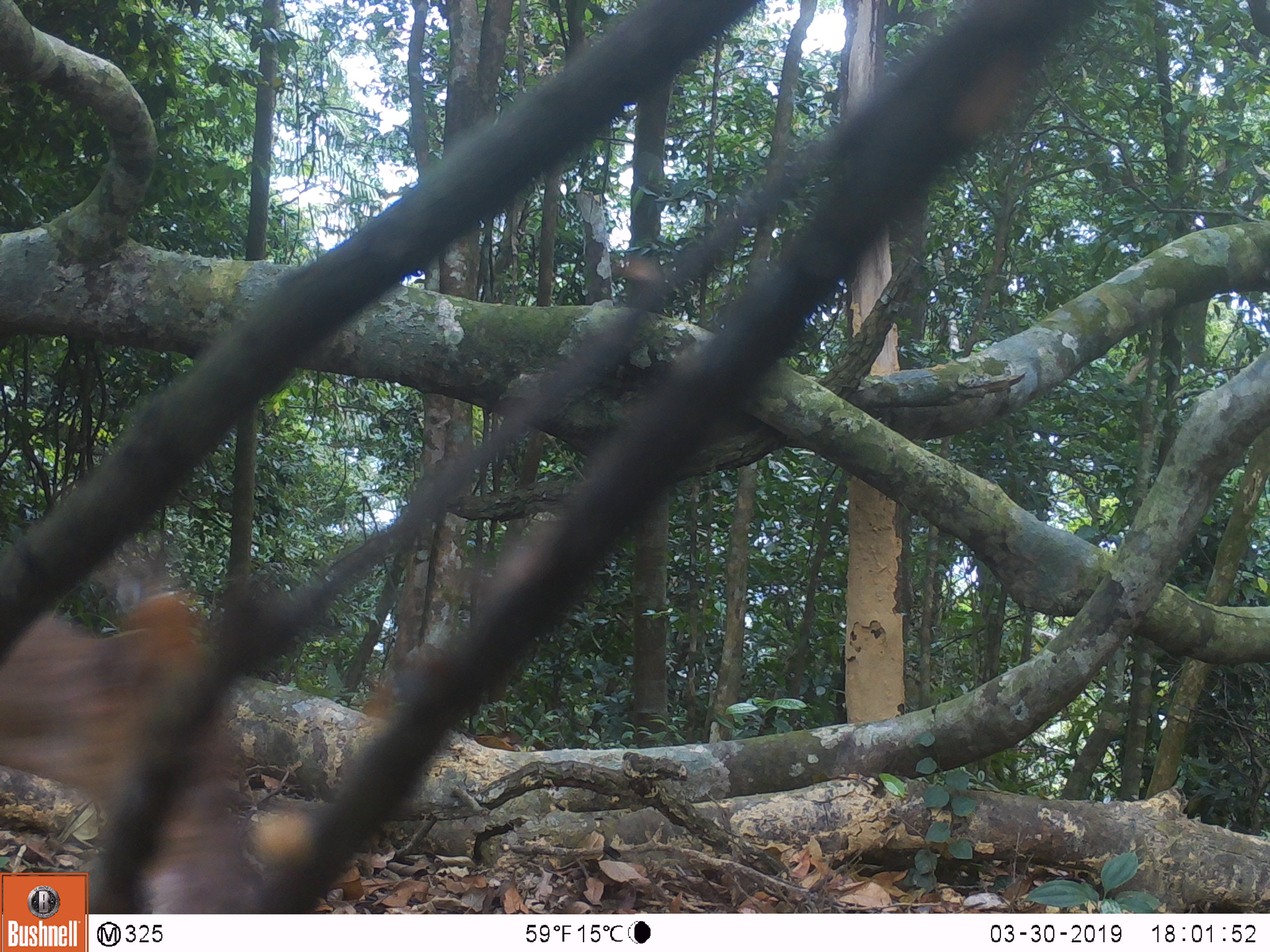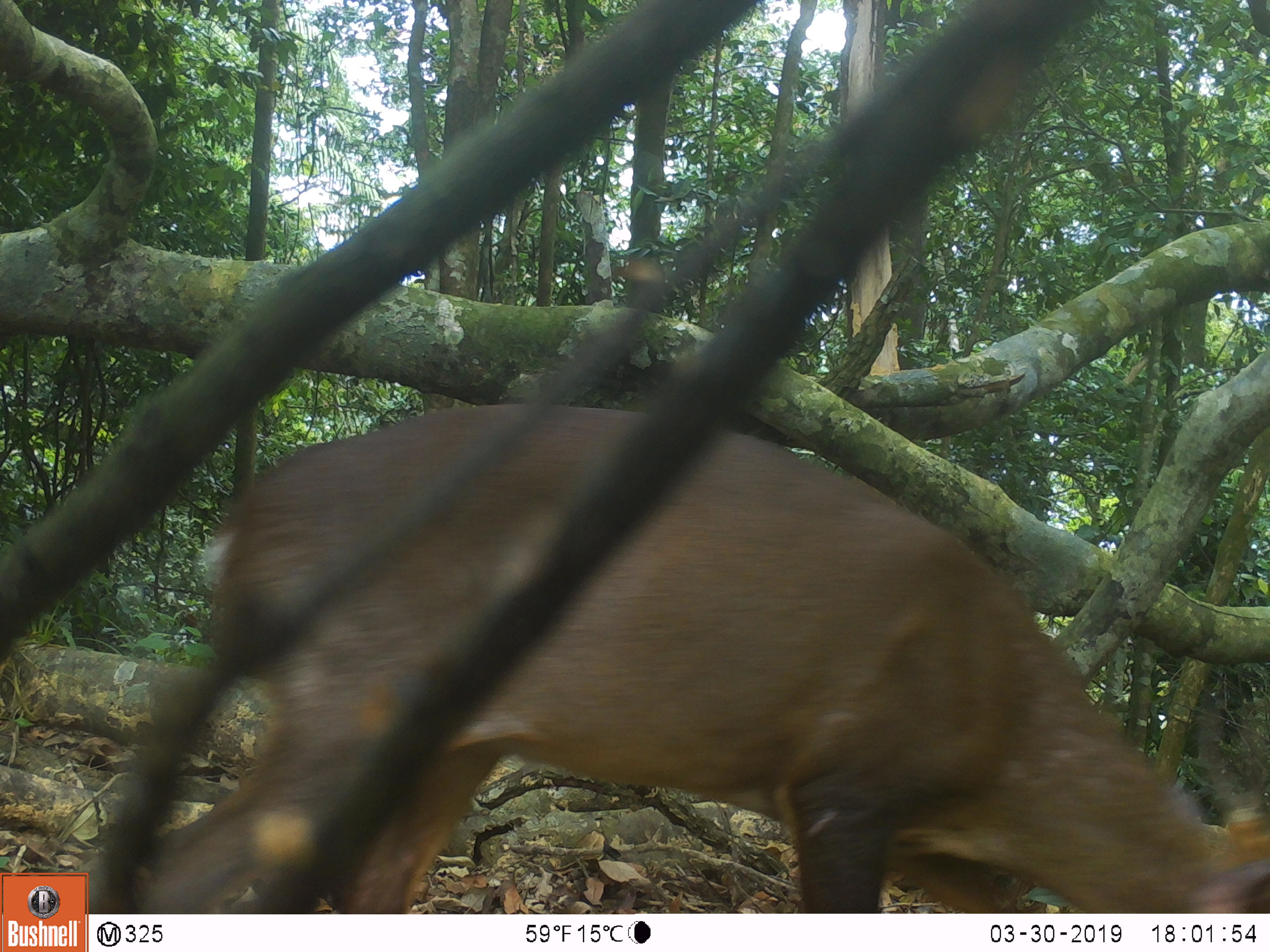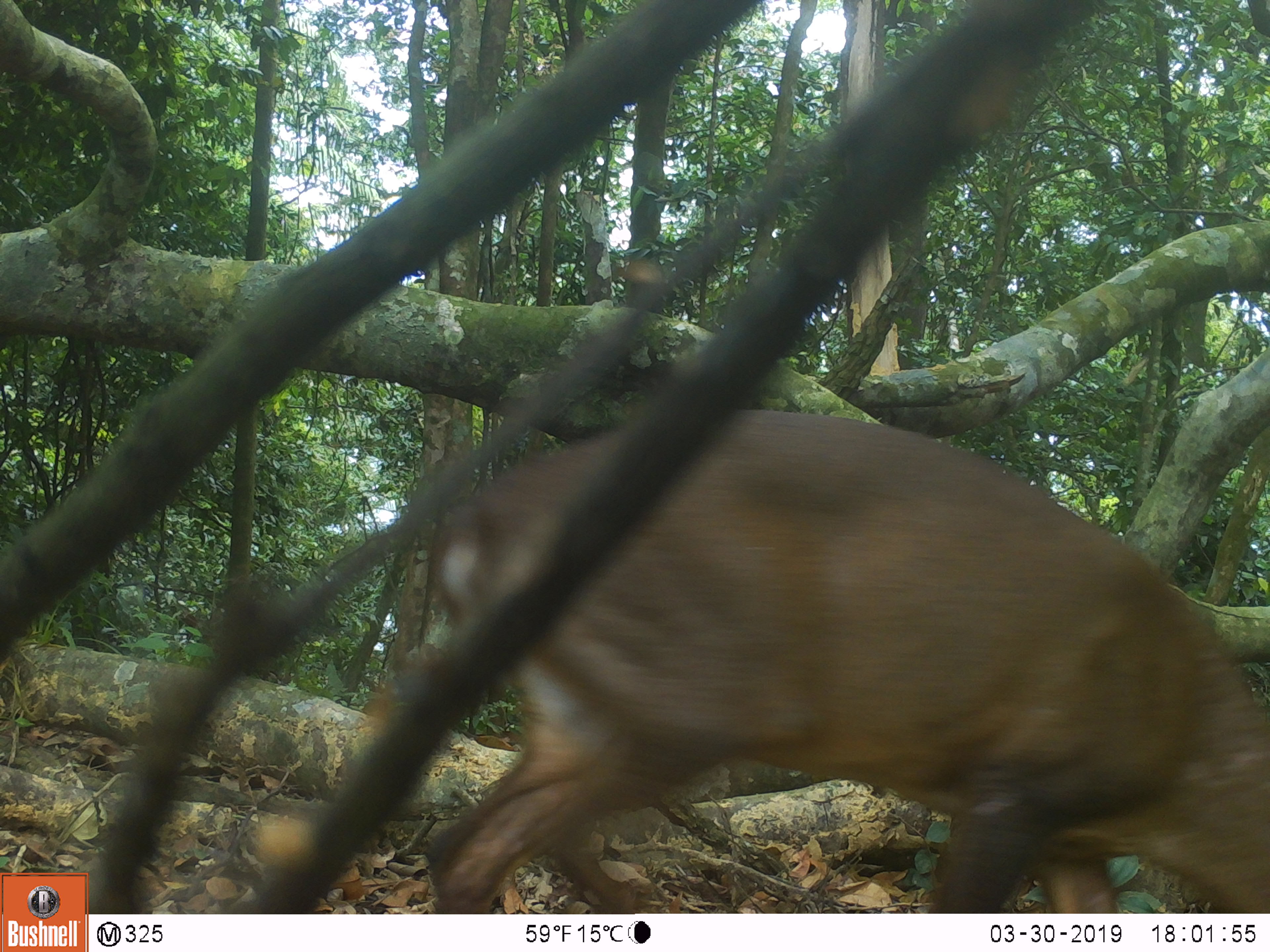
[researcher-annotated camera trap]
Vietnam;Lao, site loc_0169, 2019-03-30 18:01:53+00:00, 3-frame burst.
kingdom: Animalia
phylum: Chordata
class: Mammalia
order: Artiodactyla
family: Cervidae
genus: Muntiacus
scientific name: Muntiacus vuquangensis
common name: large-antlered muntjac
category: large antlered muntjac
Large antlered muntjac (large-antlered muntjac) (Muntiacus vuquangensis). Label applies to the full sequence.